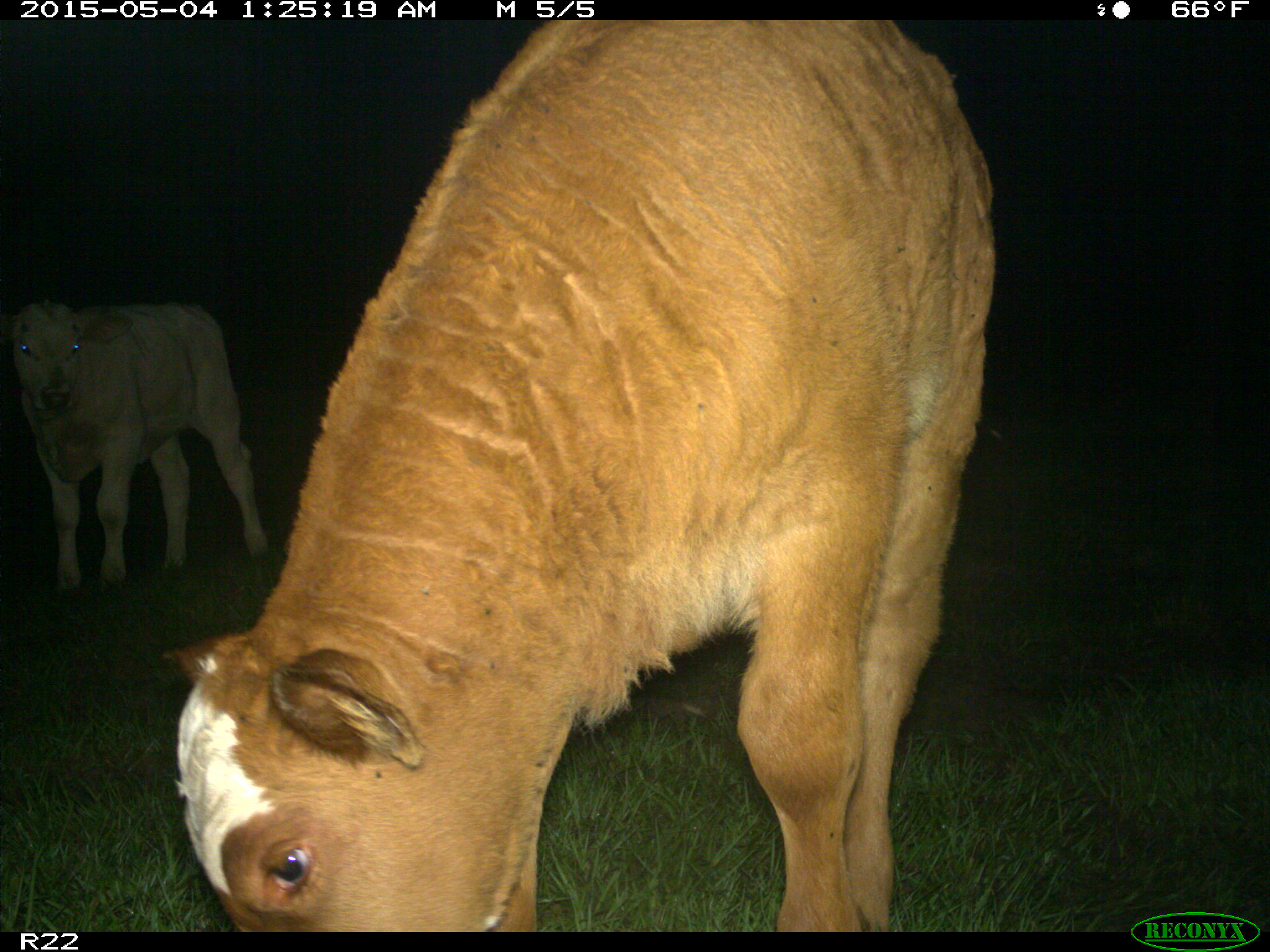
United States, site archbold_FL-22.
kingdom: Animalia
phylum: Chordata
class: Mammalia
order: Artiodactyla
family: Bovidae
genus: Bos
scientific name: Bos taurus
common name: domestic cow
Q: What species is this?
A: Bos taurus (domestic cow).